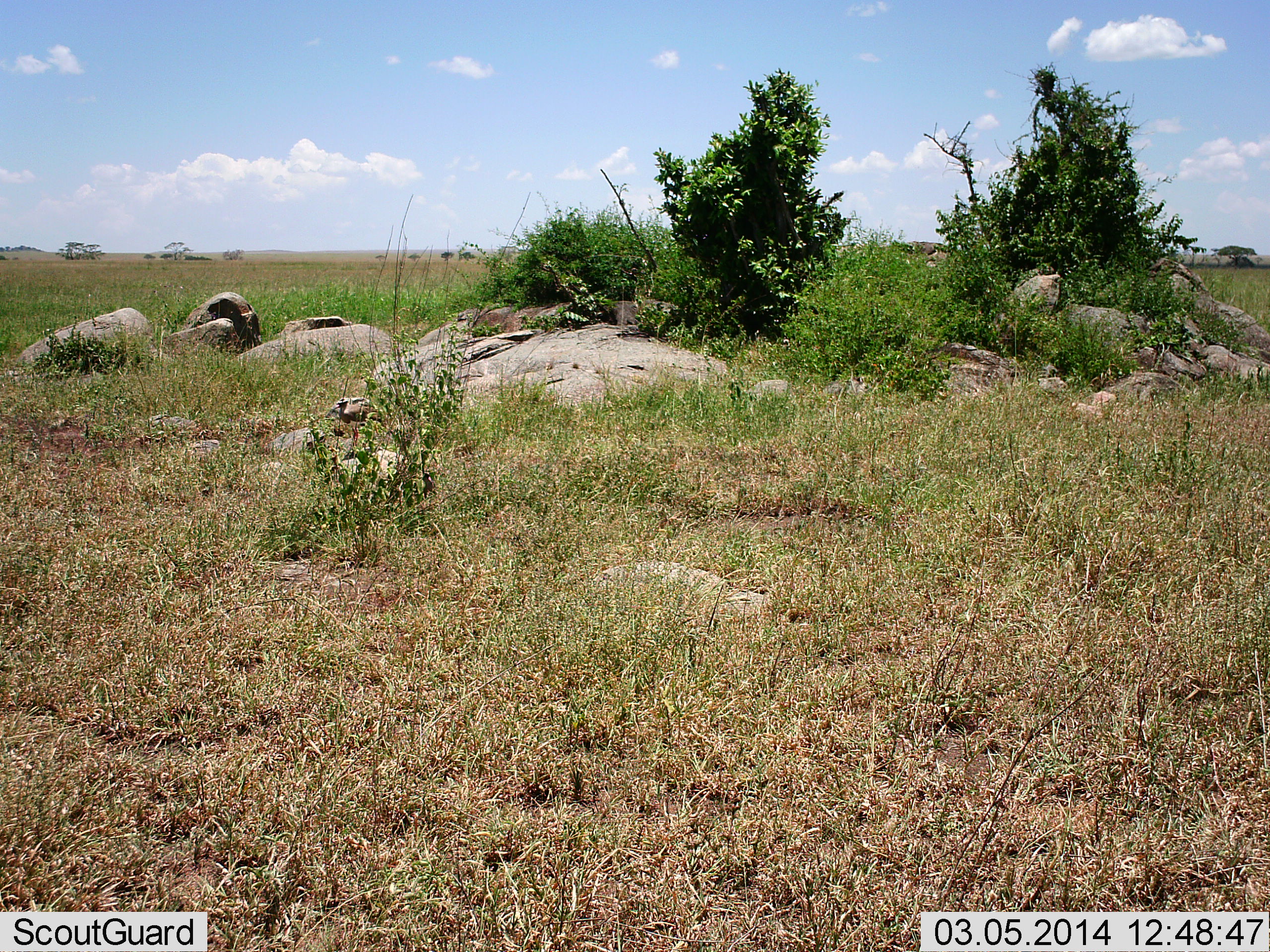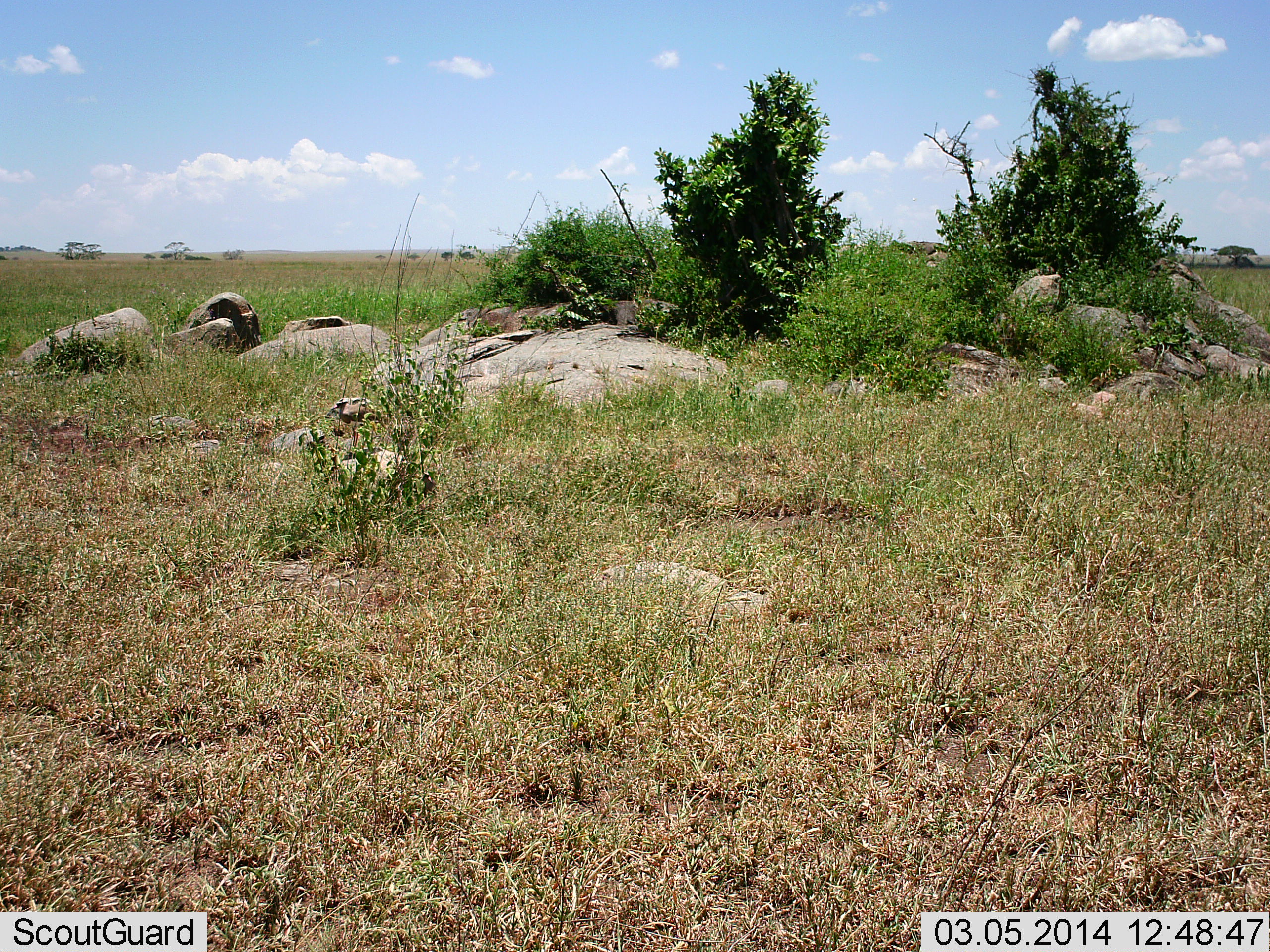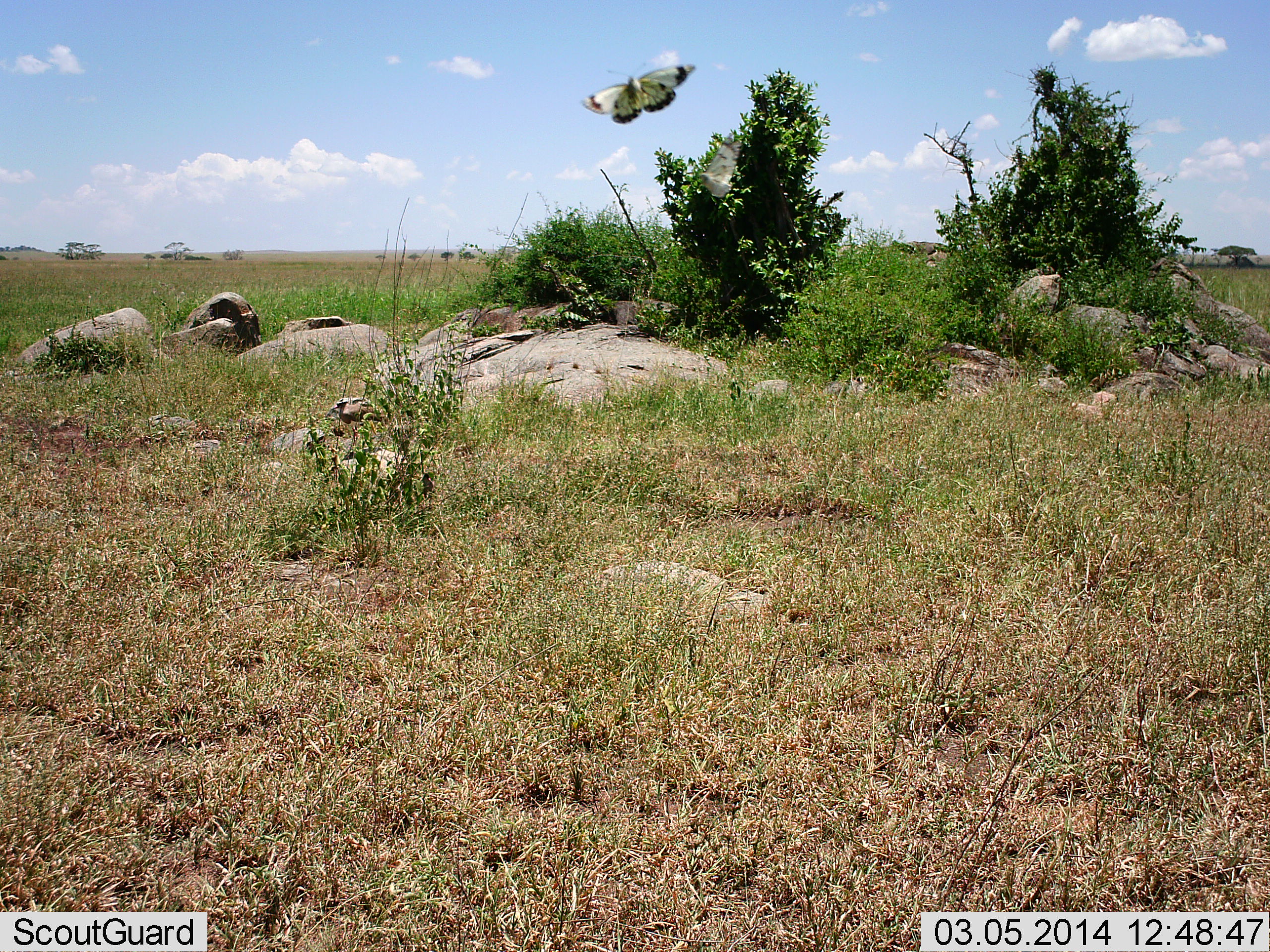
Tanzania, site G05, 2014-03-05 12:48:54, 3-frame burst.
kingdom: Animalia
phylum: Arthropoda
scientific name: Arthropoda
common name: arthropods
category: insectspider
Insectspider (arthropods) (Arthropoda), count 1. Behavior (volunteer vote fractions): standing 0%, resting 0%, moving 100%, interacting 0%. Young present (vote fraction): 0%. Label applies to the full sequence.